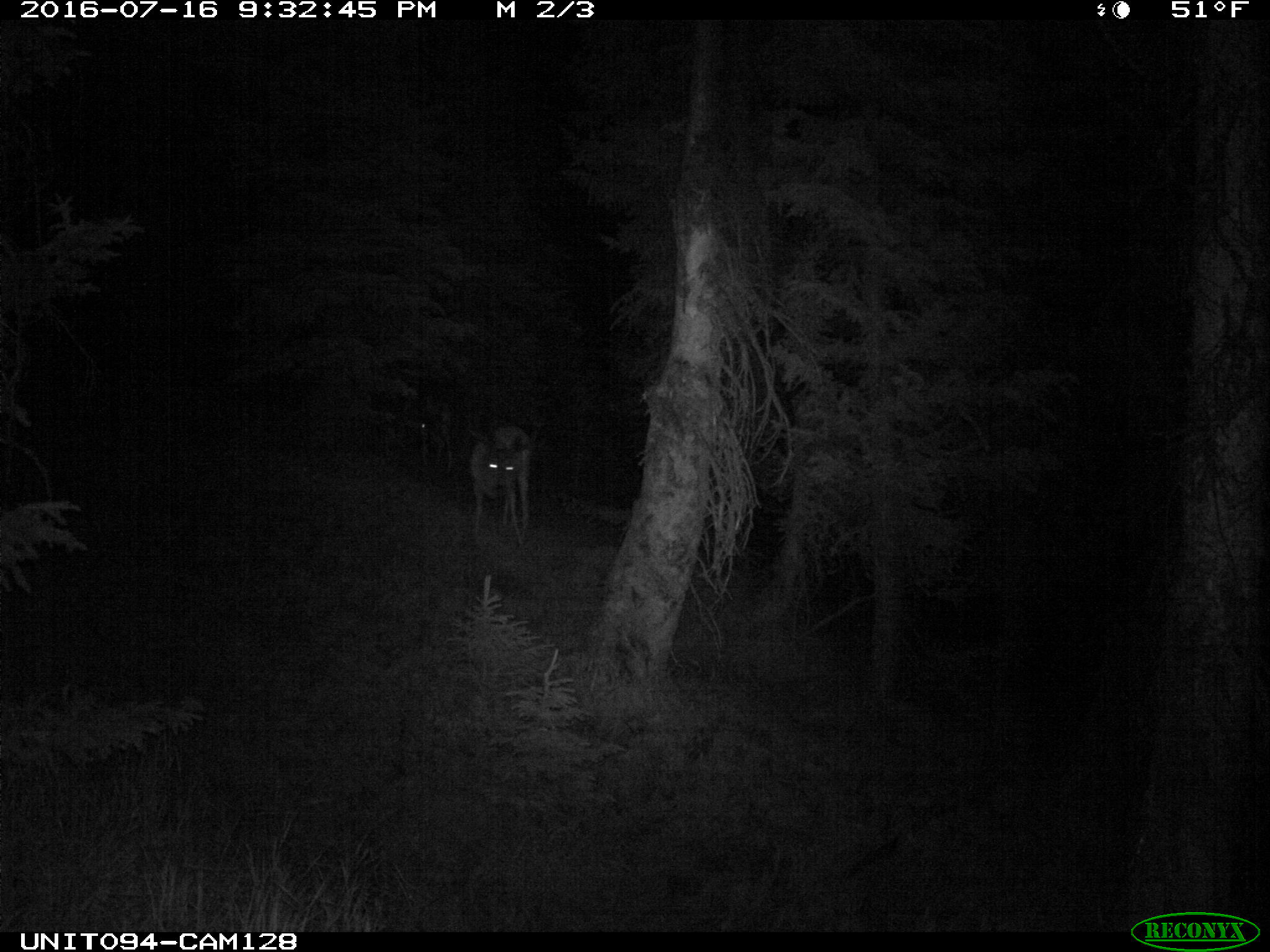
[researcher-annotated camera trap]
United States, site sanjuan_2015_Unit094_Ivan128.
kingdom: Animalia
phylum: Chordata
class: Mammalia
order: Artiodactyla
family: Cervidae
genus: Odocoileus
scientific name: Odocoileus hemionus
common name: mule deer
Odocoileus hemionus (mule deer).